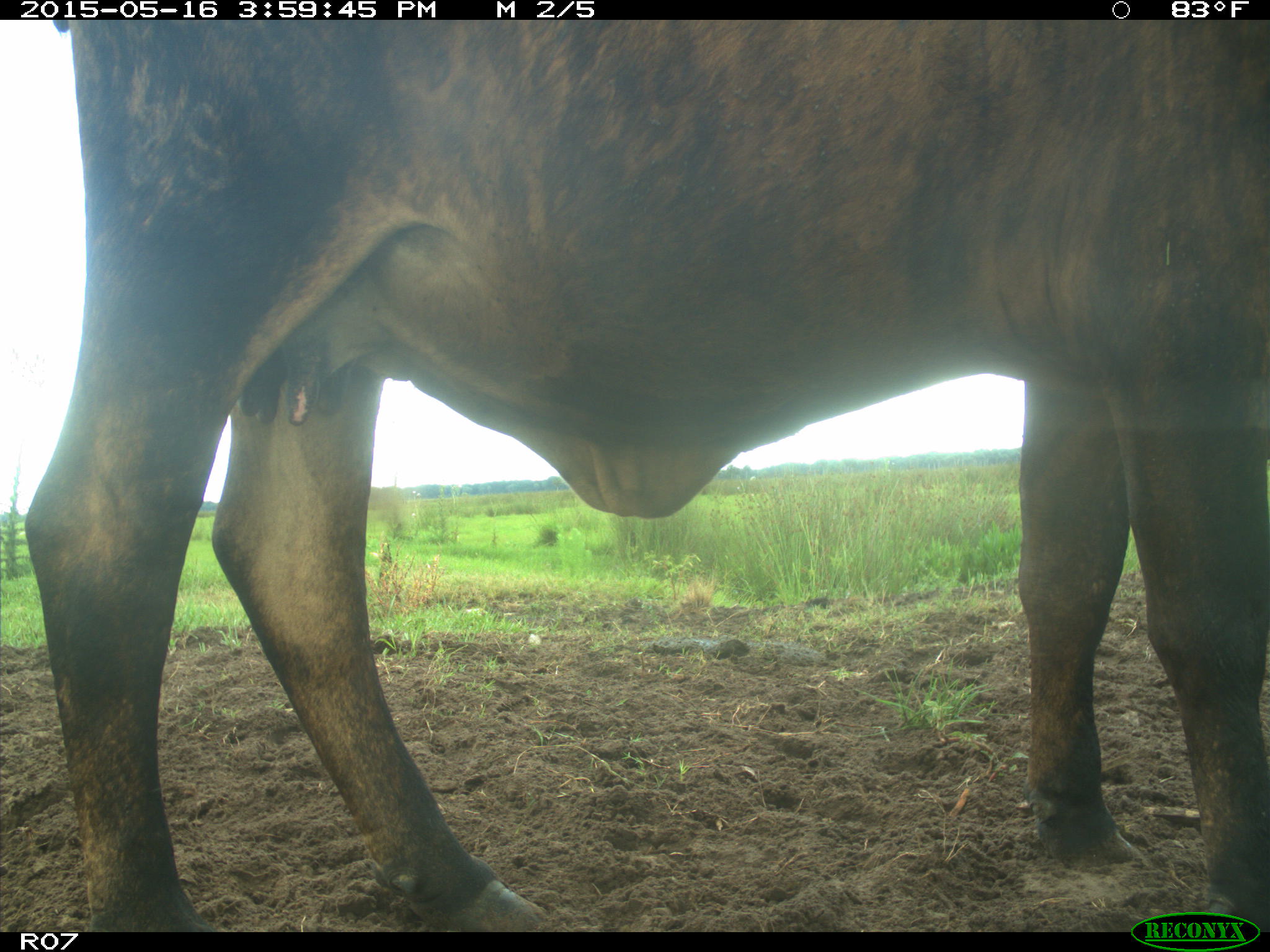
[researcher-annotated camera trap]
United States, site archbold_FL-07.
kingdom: Animalia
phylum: Chordata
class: Mammalia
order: Artiodactyla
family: Bovidae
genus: Bos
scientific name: Bos taurus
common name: domestic cow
Bos taurus (domestic cow).